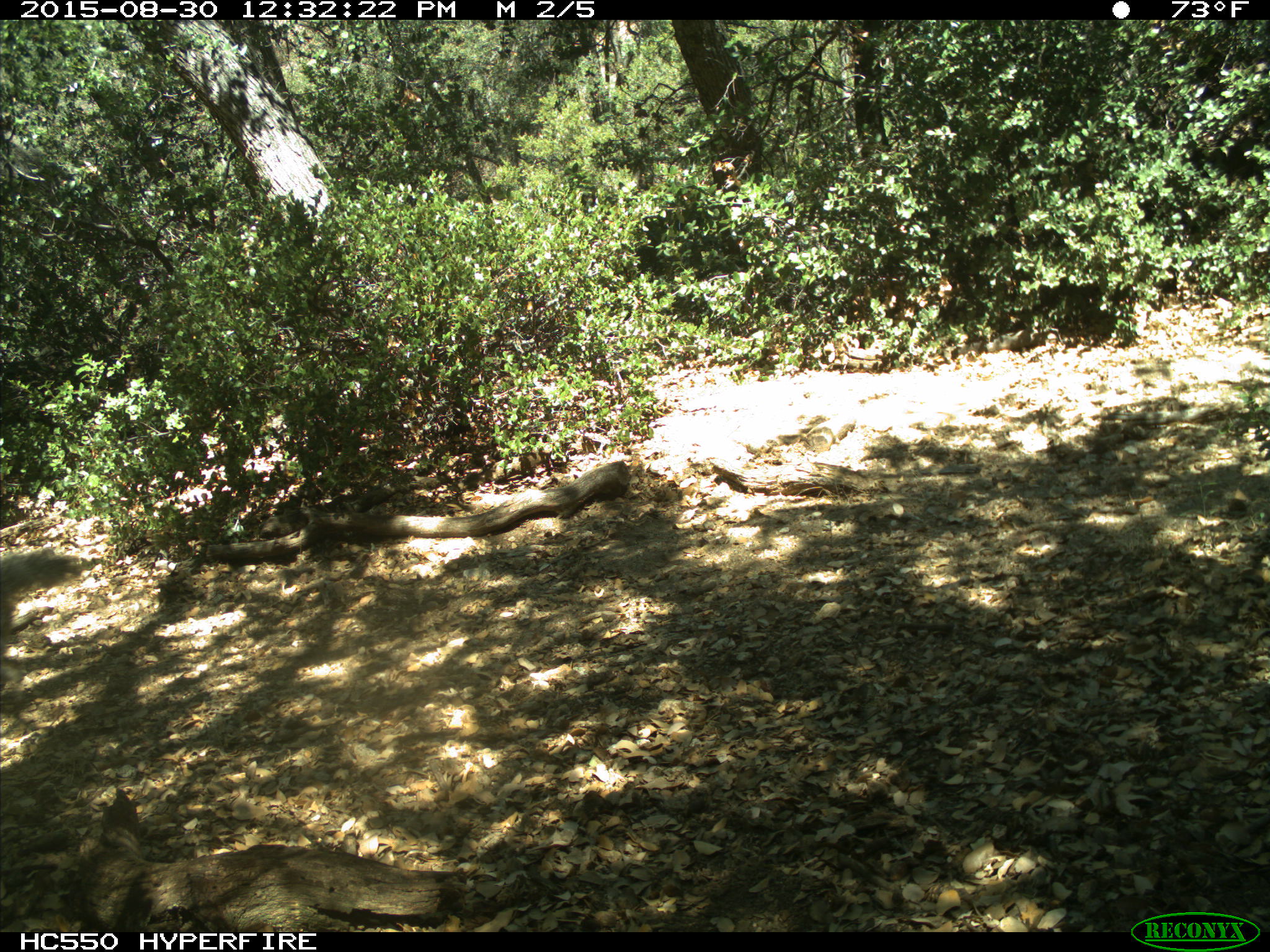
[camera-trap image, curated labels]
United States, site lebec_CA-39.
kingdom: Animalia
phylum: Chordata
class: Mammalia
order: Rodentia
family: Sciuridae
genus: Sciurus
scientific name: Sciurus carolinensis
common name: eastern gray squirrel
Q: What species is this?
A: Sciurus carolinensis (eastern gray squirrel).